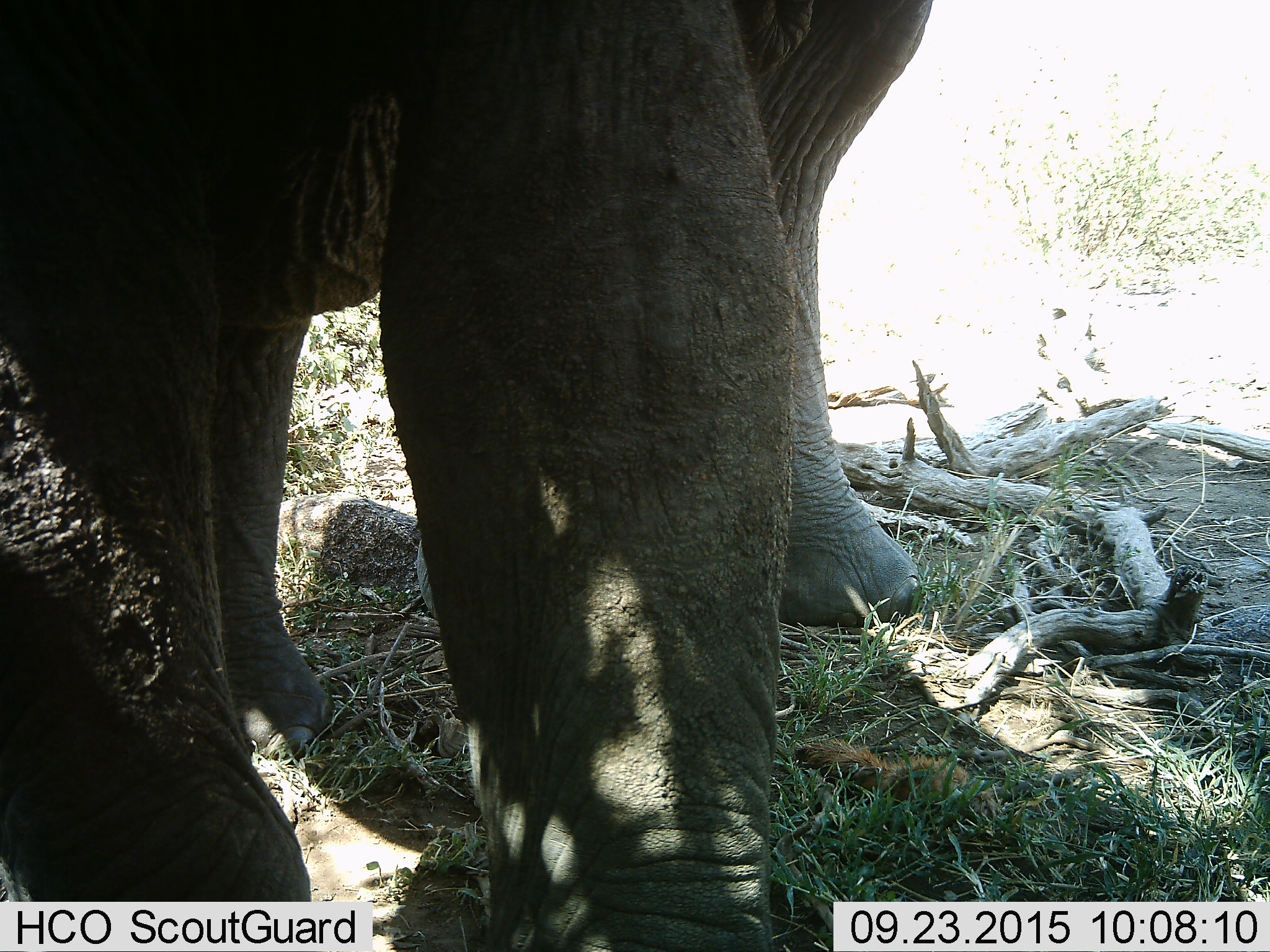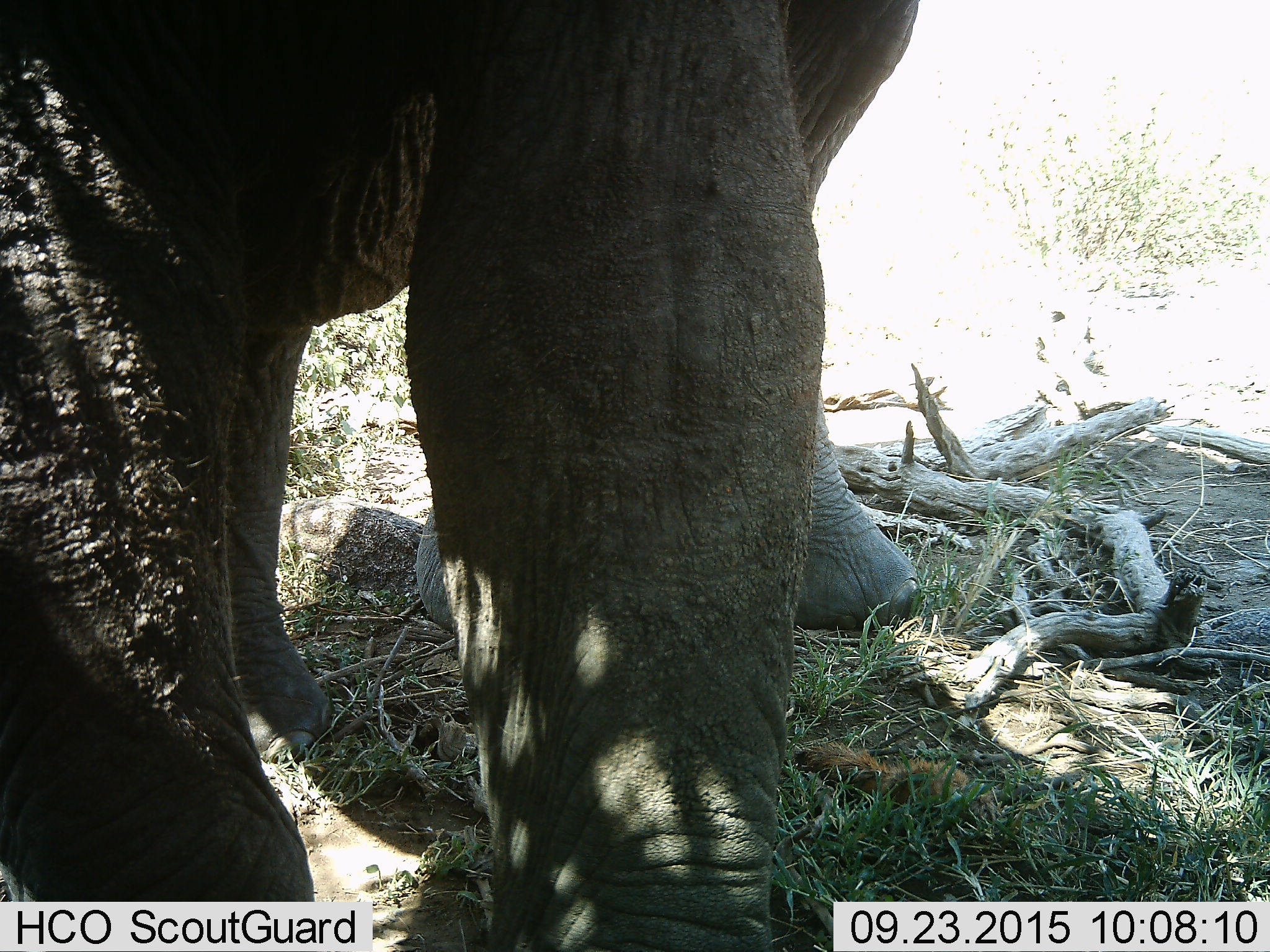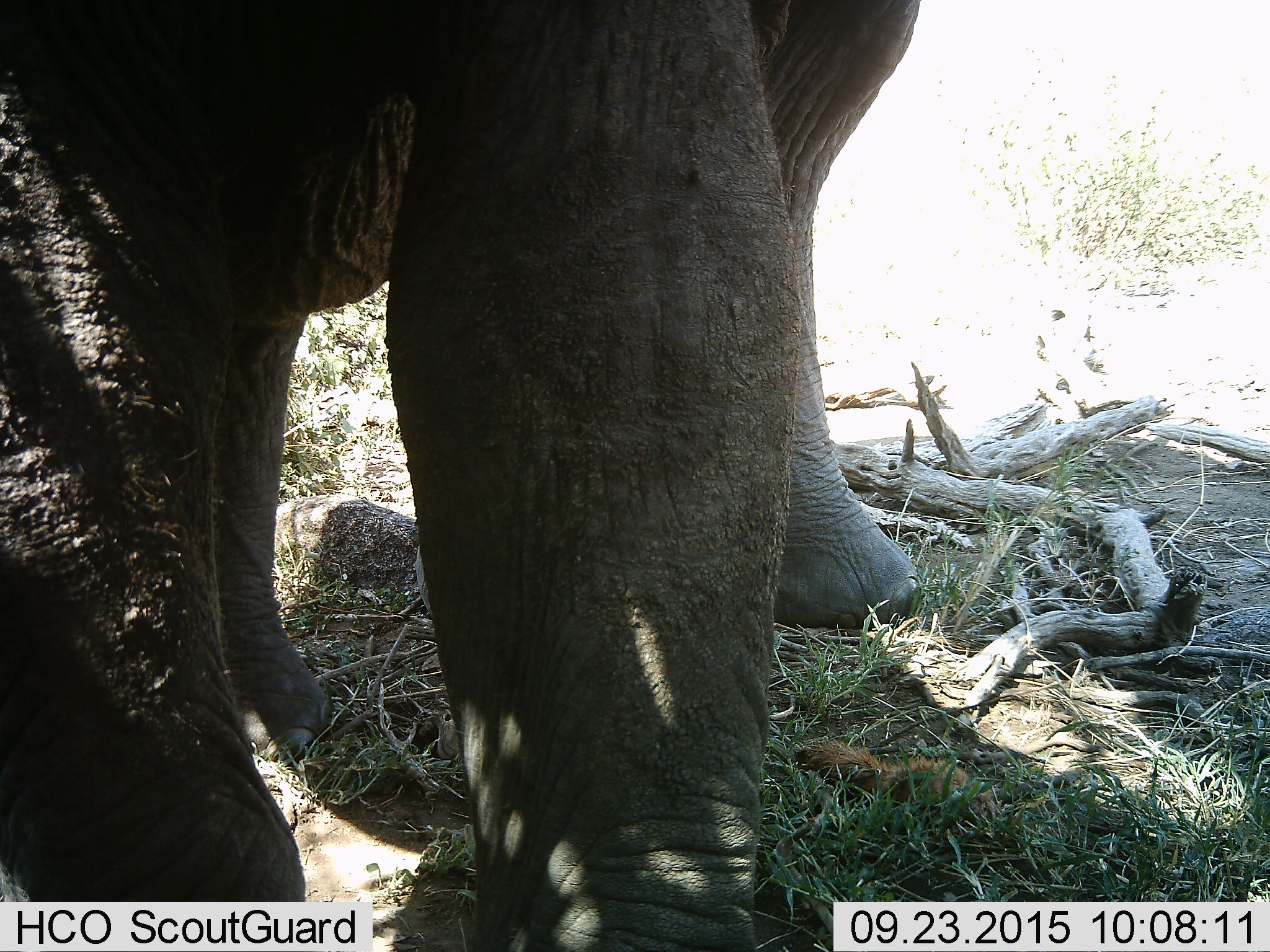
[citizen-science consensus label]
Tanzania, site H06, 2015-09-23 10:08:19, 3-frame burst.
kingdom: Animalia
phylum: Chordata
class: Mammalia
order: Proboscidea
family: Elephantidae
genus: Loxodonta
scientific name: Loxodonta africana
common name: african bush elephant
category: elephant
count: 1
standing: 90%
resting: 10%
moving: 0%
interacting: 0%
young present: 0%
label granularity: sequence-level